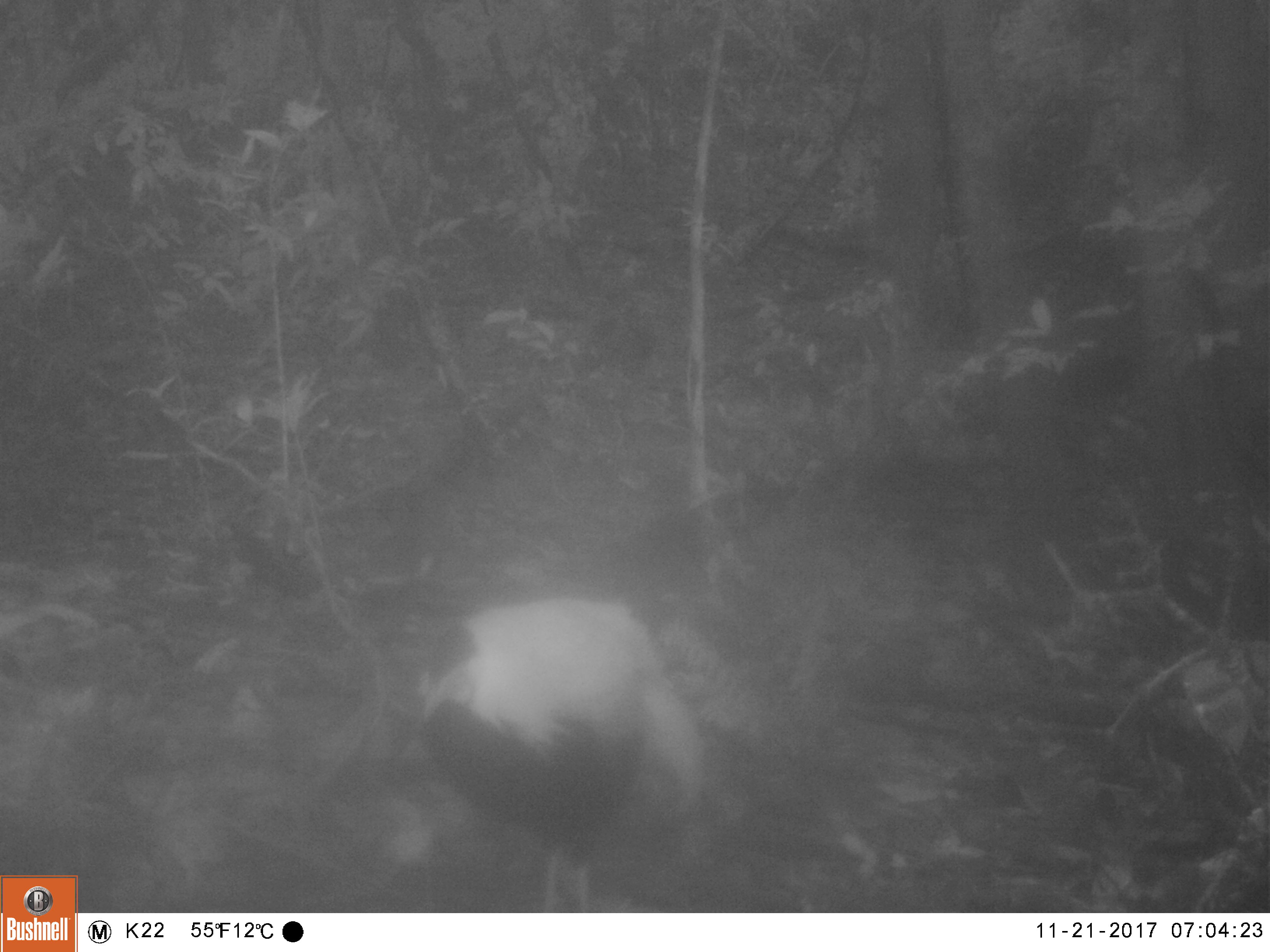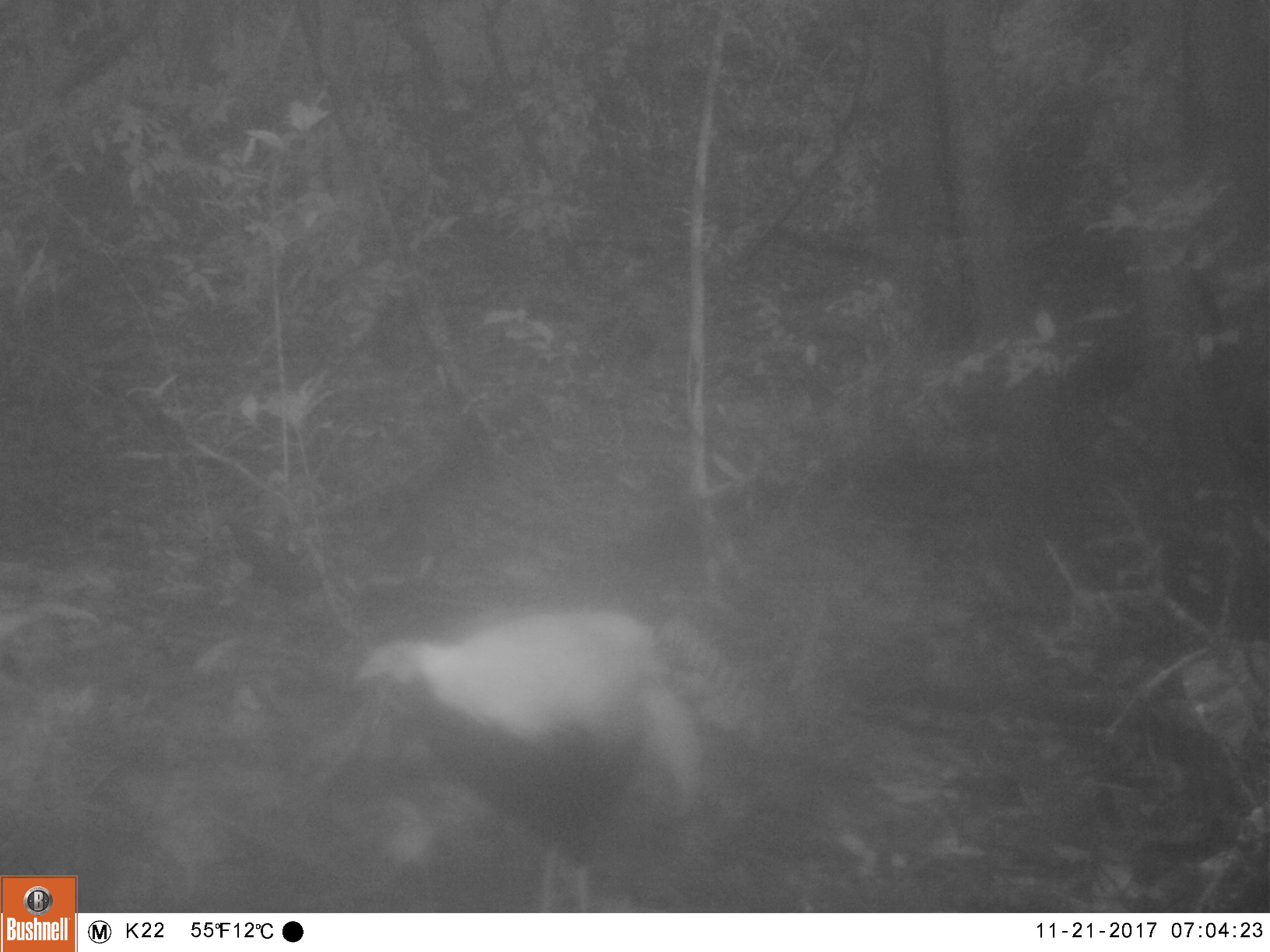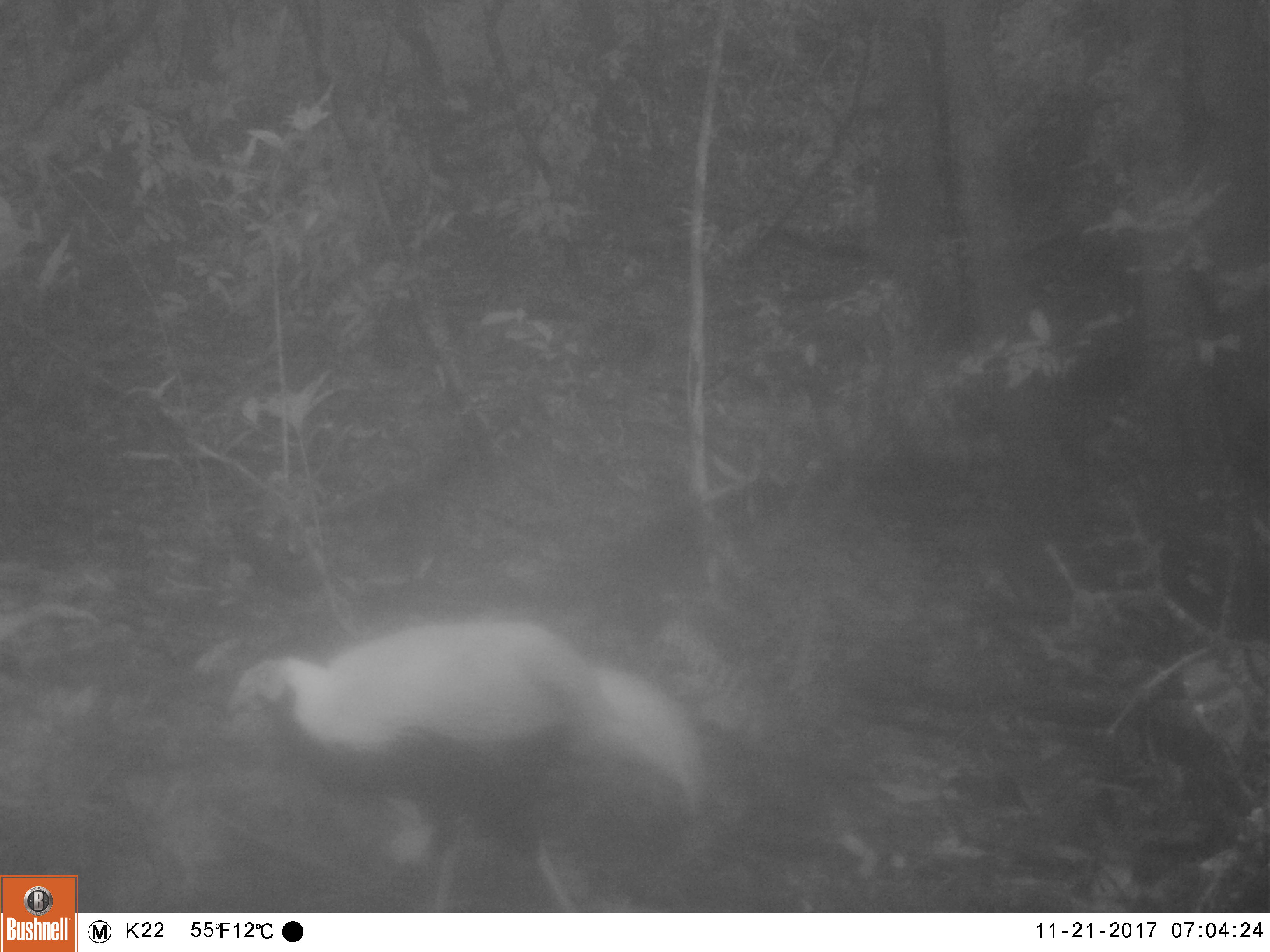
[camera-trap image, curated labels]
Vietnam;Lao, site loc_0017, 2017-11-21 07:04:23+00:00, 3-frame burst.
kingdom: Animalia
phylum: Chordata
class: Aves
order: Galliformes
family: Phasianidae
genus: Lophura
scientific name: Lophura nycthemera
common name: silver pheasant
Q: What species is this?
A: Silver pheasant (Lophura nycthemera).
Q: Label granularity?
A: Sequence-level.